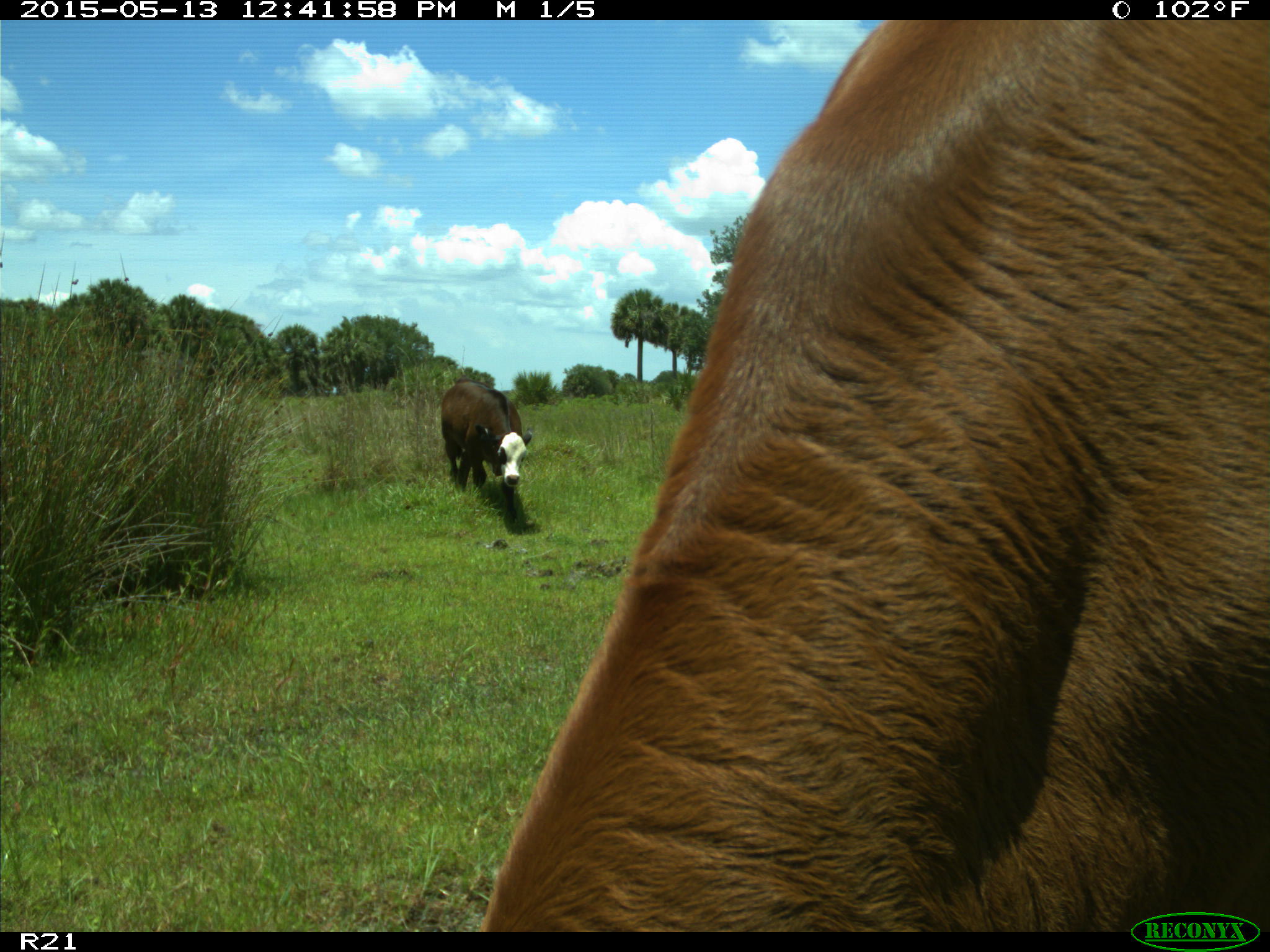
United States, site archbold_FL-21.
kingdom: Animalia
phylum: Chordata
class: Mammalia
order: Artiodactyla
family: Bovidae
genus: Bos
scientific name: Bos taurus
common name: domestic cow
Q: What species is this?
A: Bos taurus (domestic cow).